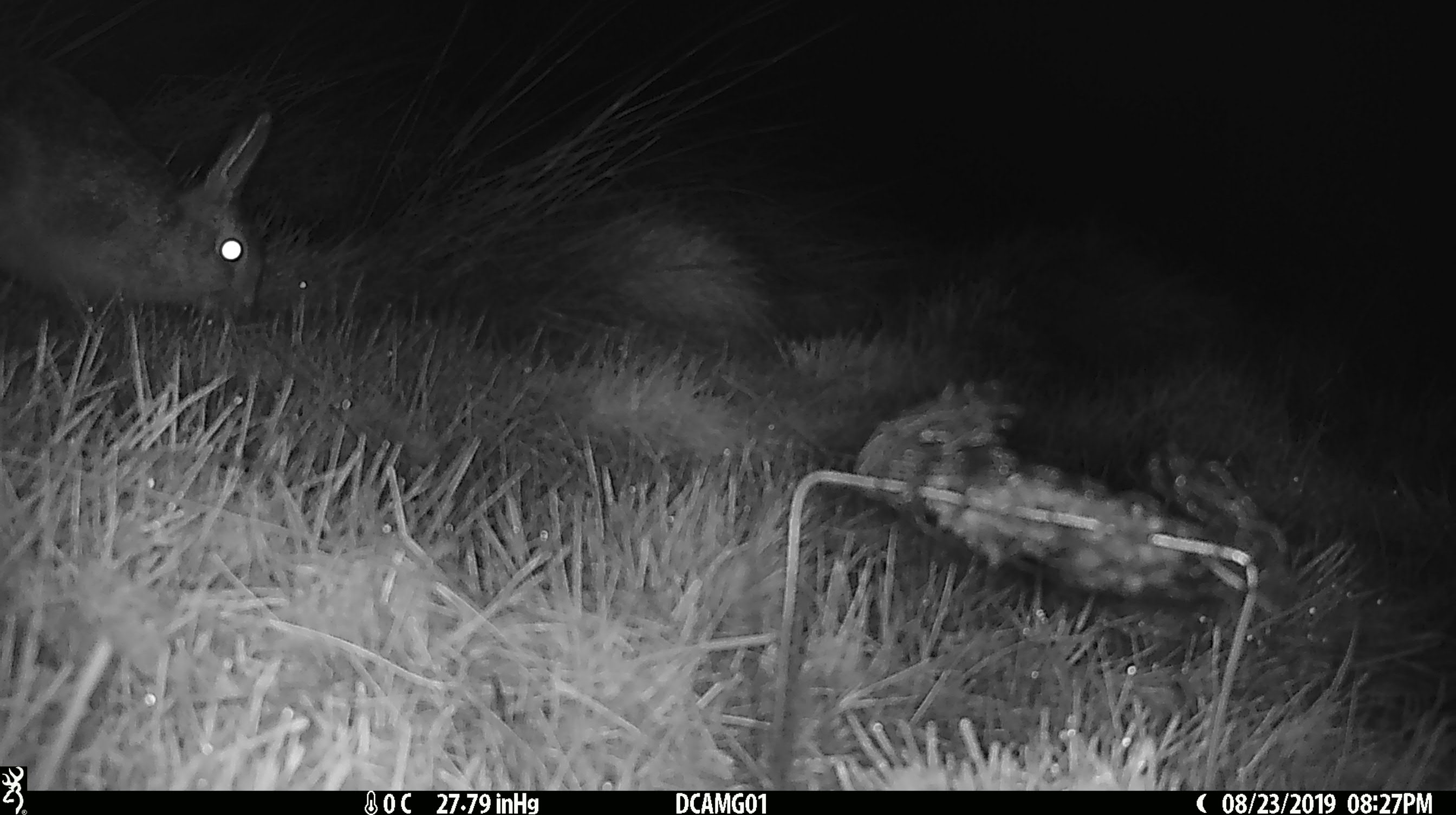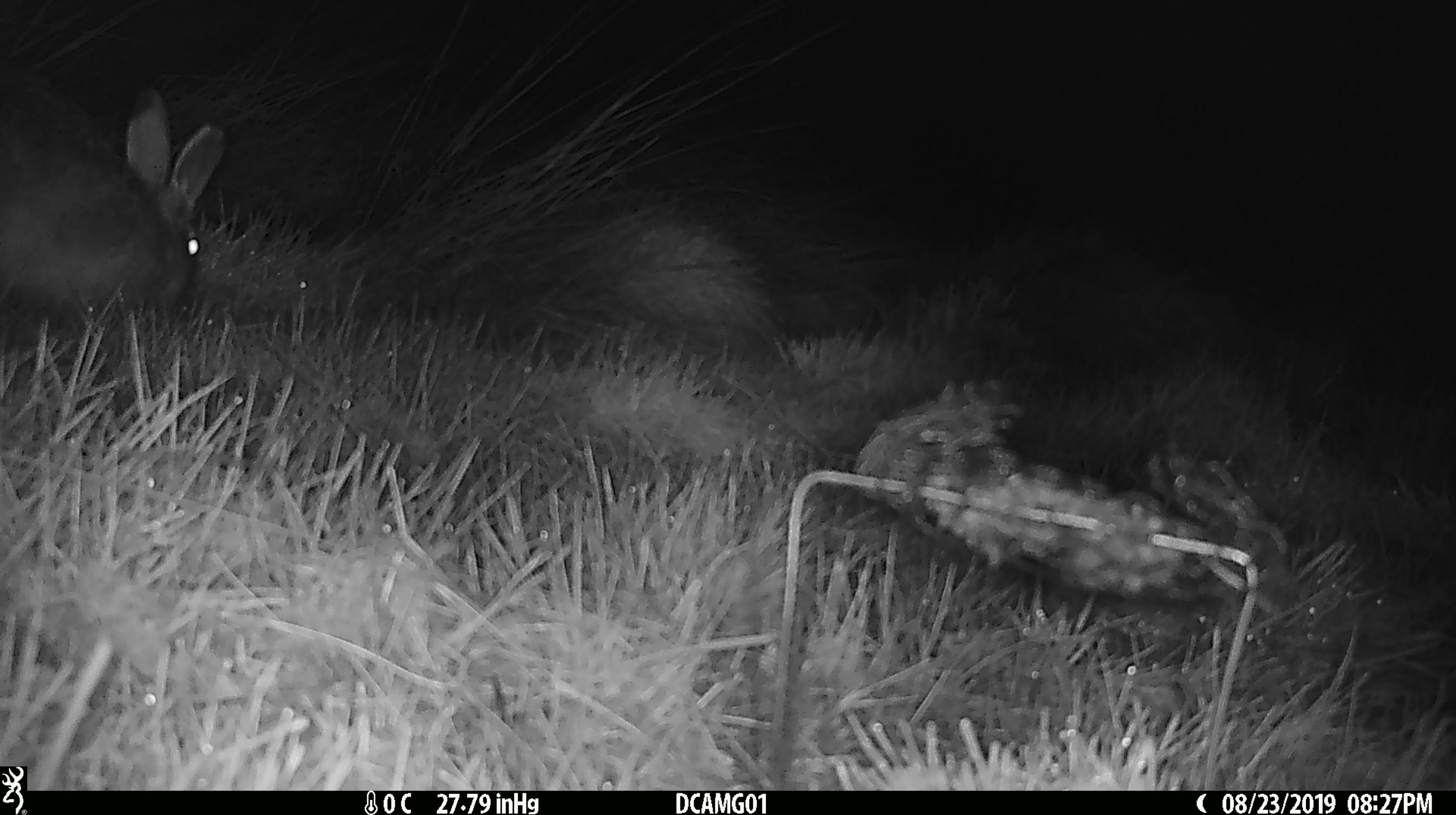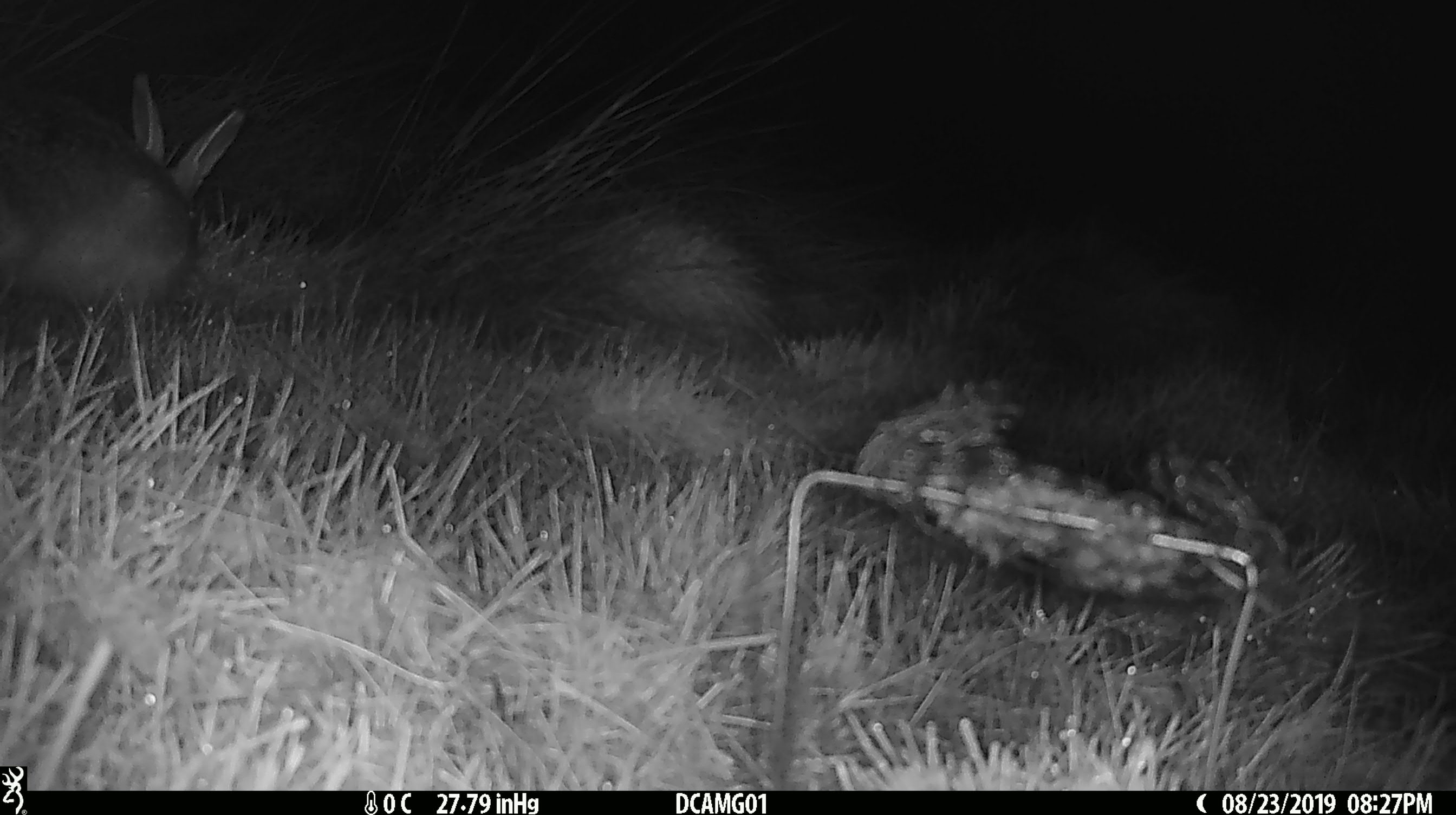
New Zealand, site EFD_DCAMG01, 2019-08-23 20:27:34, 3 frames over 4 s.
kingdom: Animalia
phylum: Chordata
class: Mammalia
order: Lagomorpha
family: Leporidae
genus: Lepus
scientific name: Lepus europaeus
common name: brown hare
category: hare